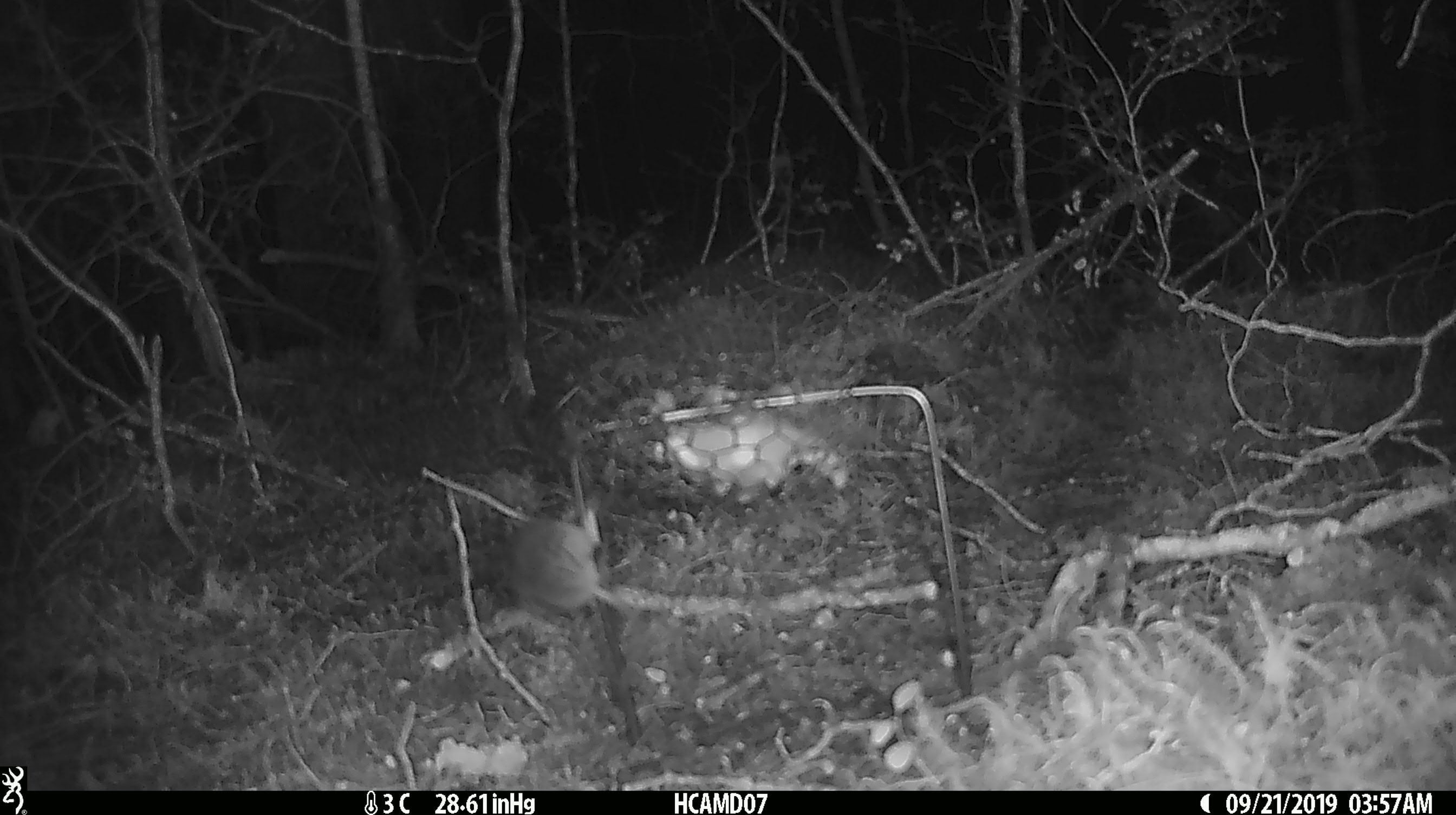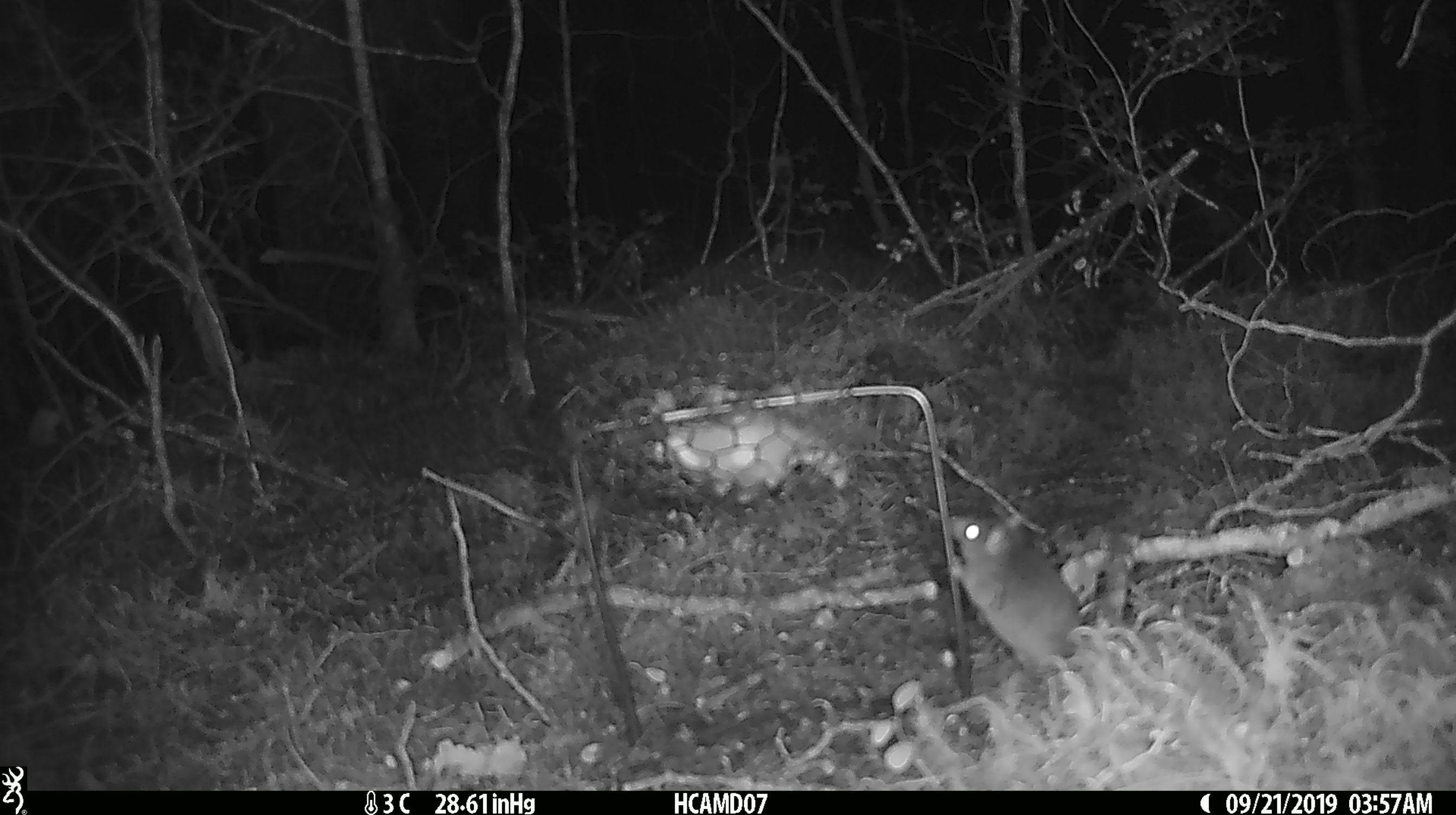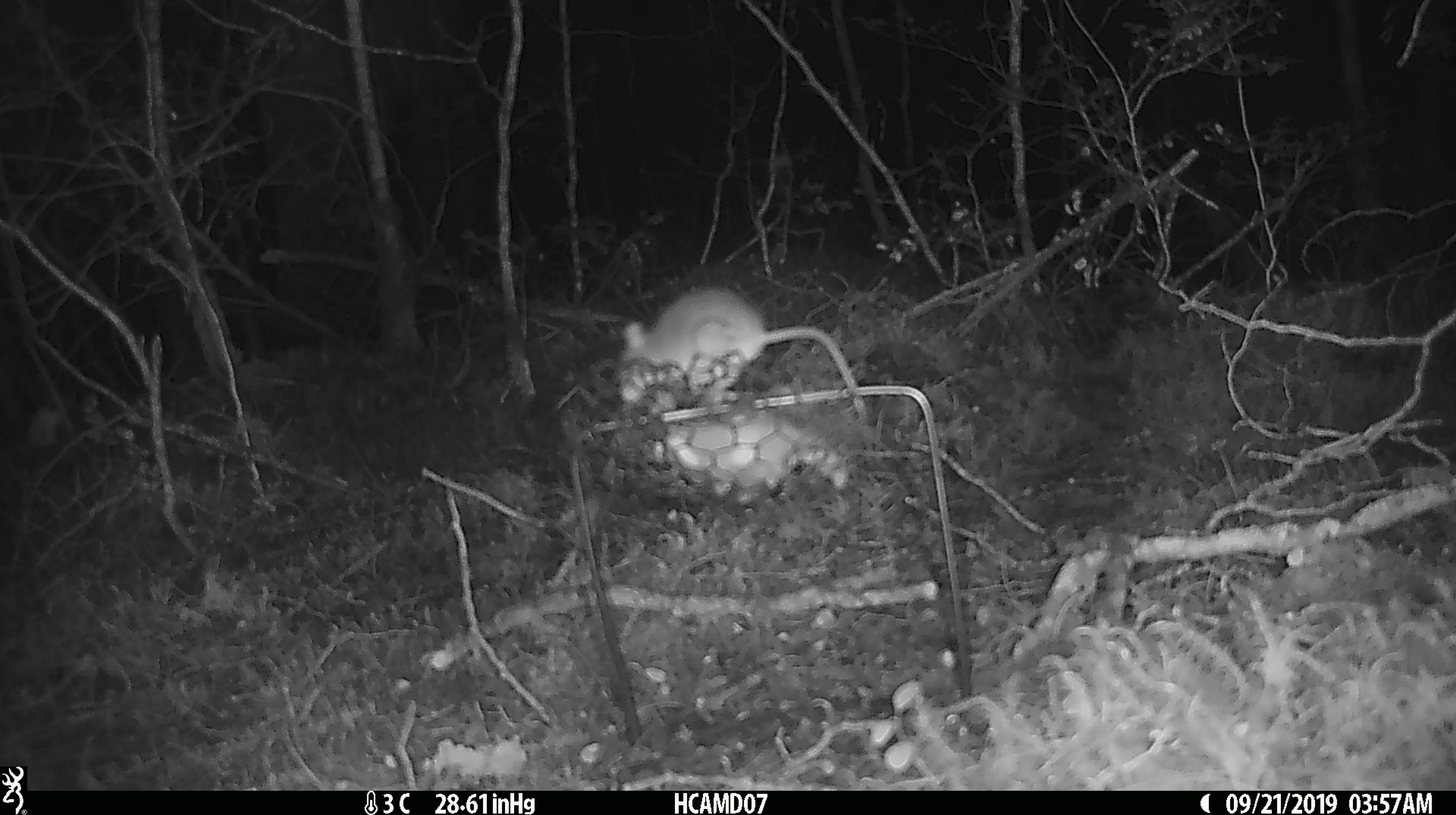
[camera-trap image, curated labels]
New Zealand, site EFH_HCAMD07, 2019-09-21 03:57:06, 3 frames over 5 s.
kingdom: Animalia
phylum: Chordata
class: Mammalia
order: Rodentia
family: Muridae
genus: Mus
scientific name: Mus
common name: mouse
Mouse (Mus).